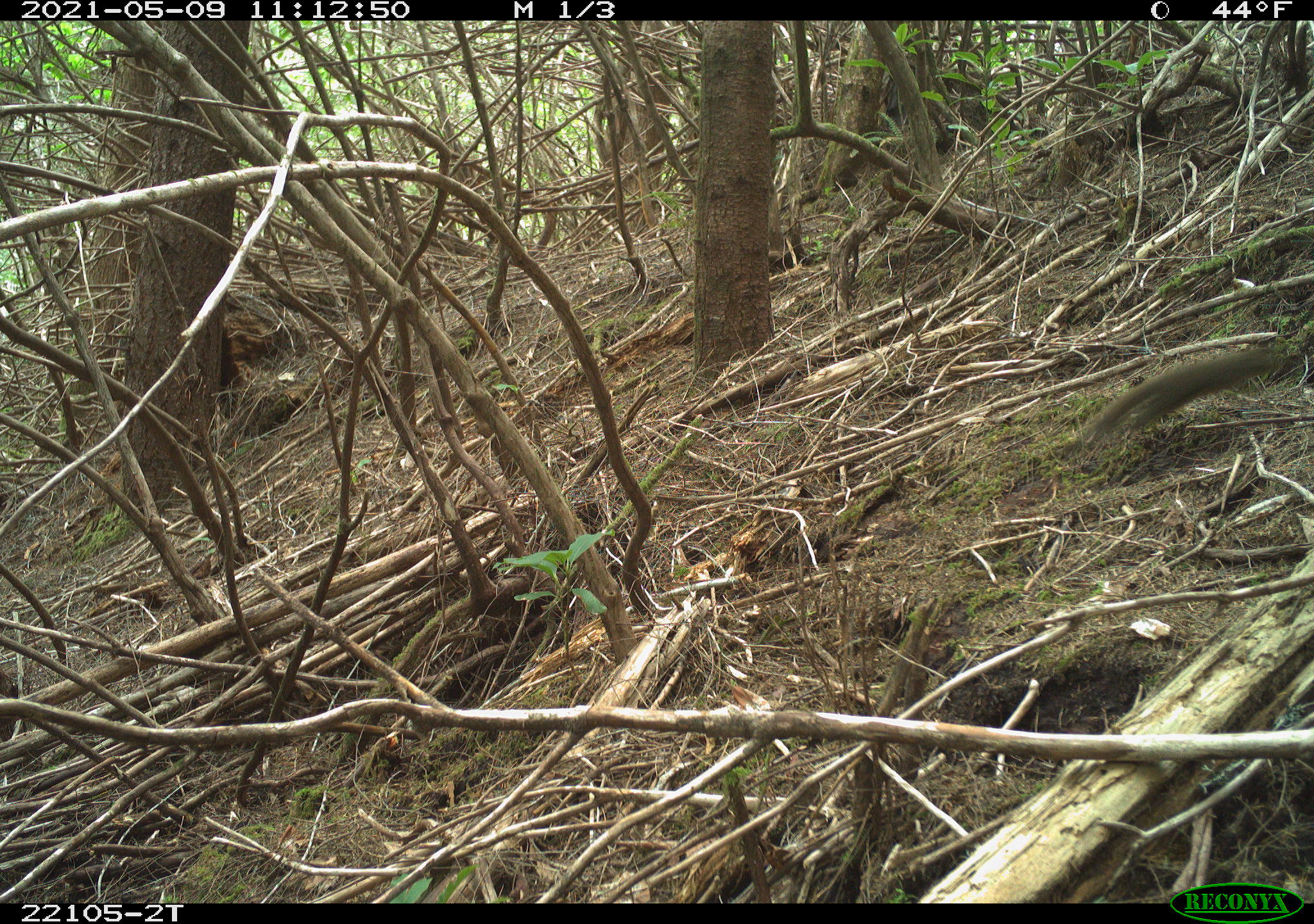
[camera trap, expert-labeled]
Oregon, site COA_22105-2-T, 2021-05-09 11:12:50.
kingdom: Animalia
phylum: Chordata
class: Mammalia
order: Rodentia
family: Sciuridae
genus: Tamiasciurus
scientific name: Tamiasciurus douglasii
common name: douglas squirrel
Douglas squirrel (Tamiasciurus douglasii).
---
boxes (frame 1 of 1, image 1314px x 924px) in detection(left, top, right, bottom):
douglas squirrel: detection(1057, 321, 1306, 483)